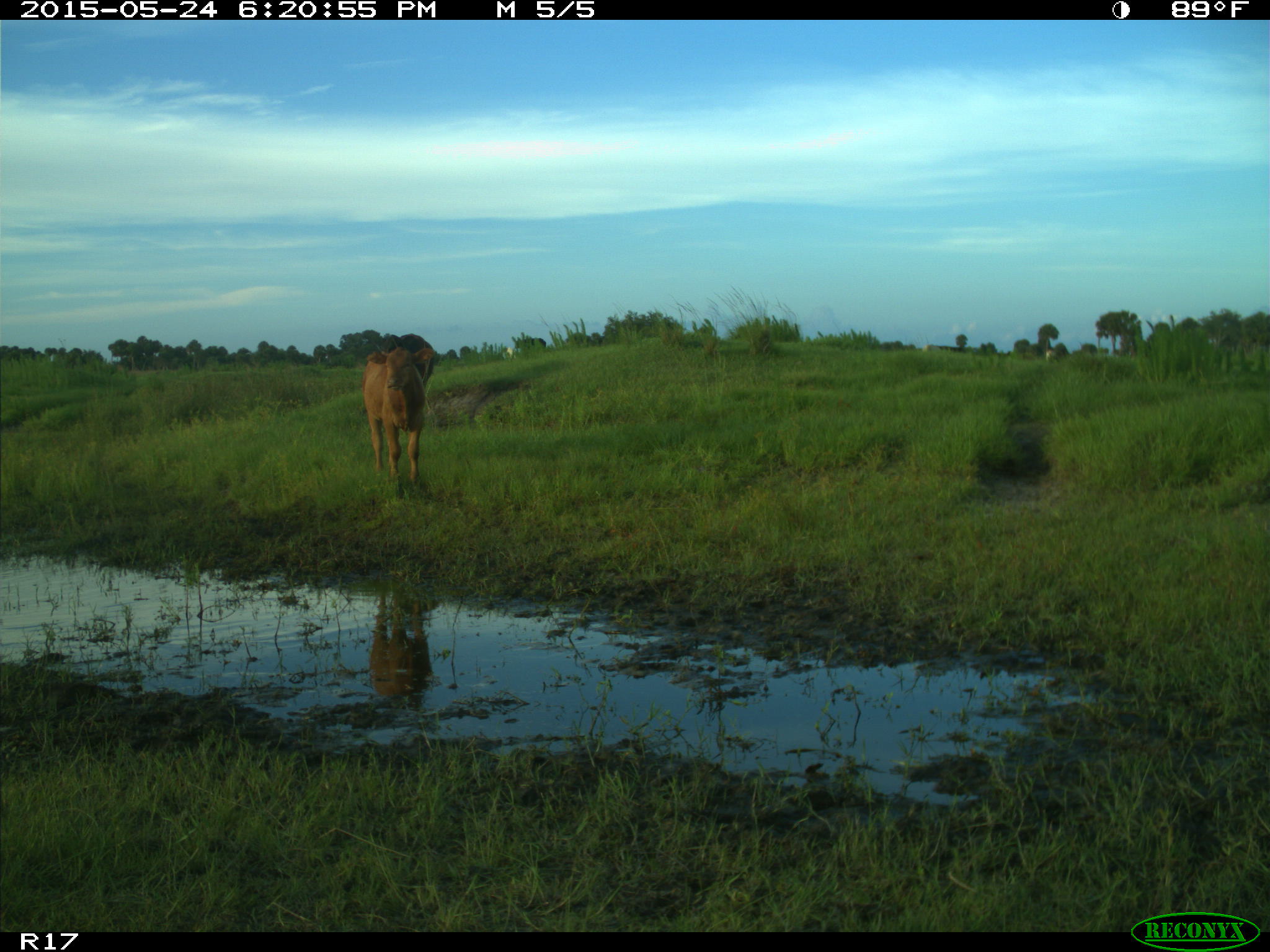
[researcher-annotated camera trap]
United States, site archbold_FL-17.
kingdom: Animalia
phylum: Chordata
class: Mammalia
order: Artiodactyla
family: Bovidae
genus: Bos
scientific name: Bos taurus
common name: domestic cow